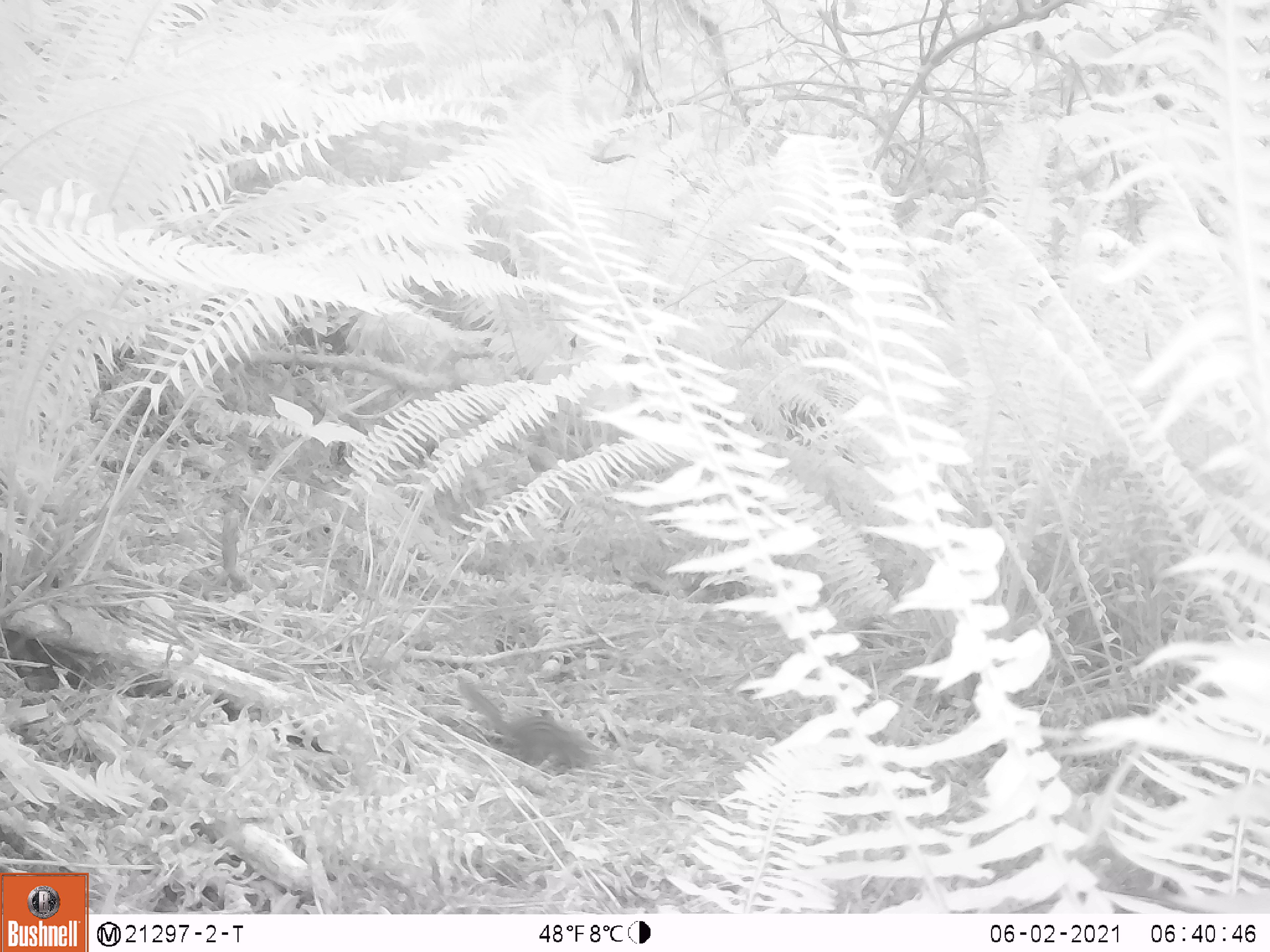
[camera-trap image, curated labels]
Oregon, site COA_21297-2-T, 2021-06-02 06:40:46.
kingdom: Animalia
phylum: Chordata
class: Mammalia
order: Rodentia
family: Sciuridae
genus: Neotamias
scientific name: Neotamias townsendii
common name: townsend's chipmunk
Townsend's chipmunk (Neotamias townsendii).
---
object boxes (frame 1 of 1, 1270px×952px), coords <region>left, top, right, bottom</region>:
townsend's chipmunk: <region>451, 667, 627, 779</region>